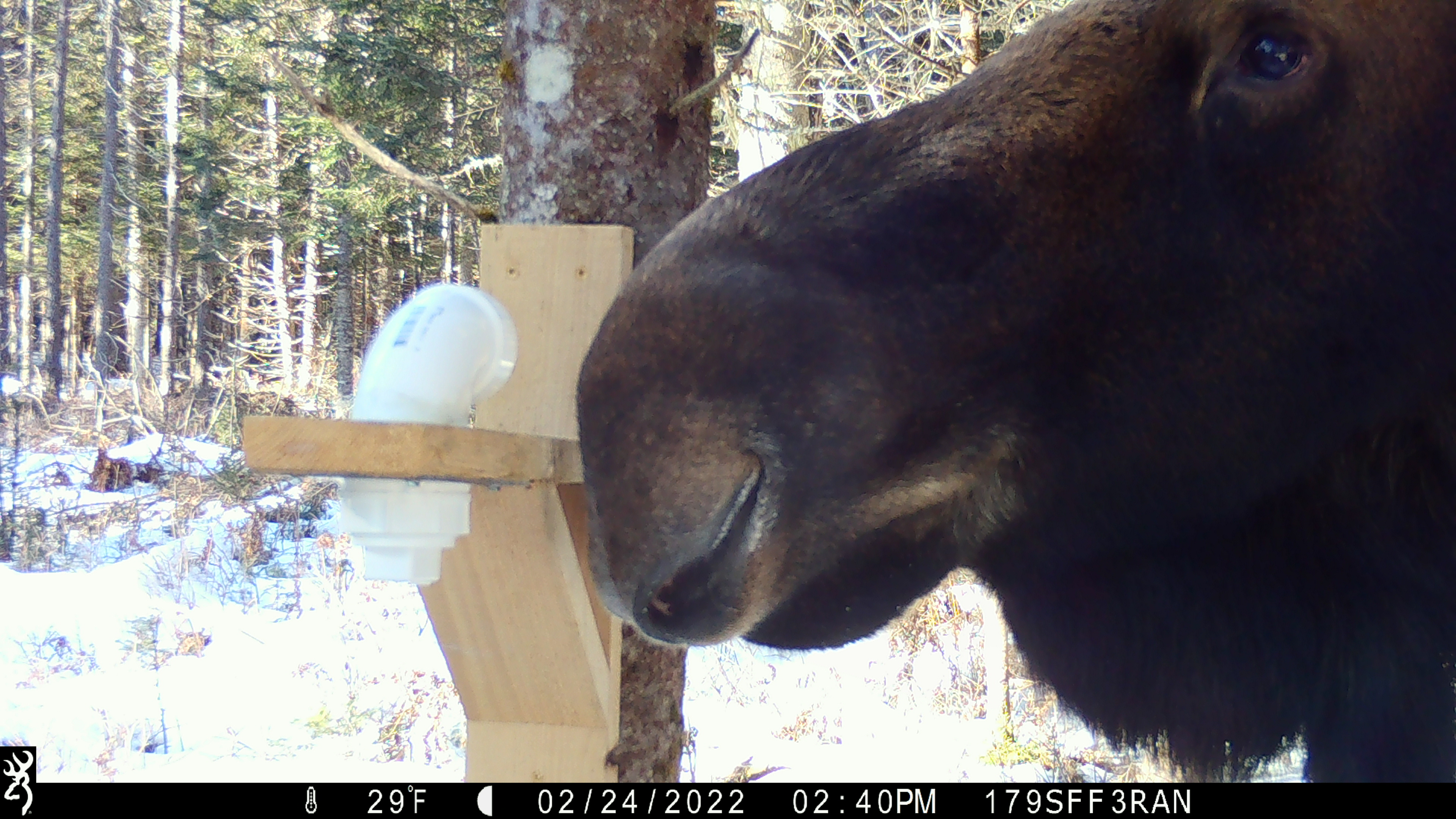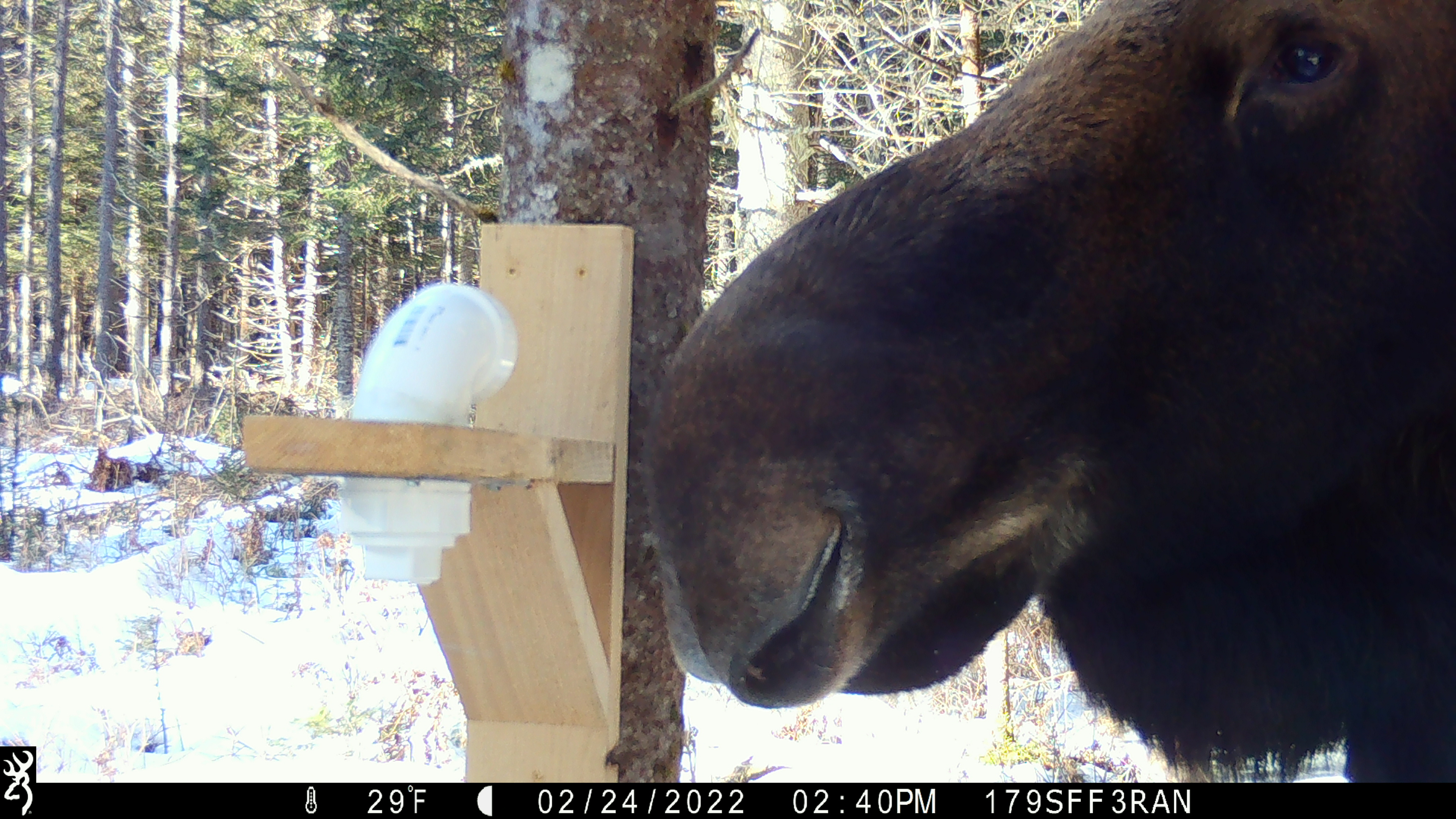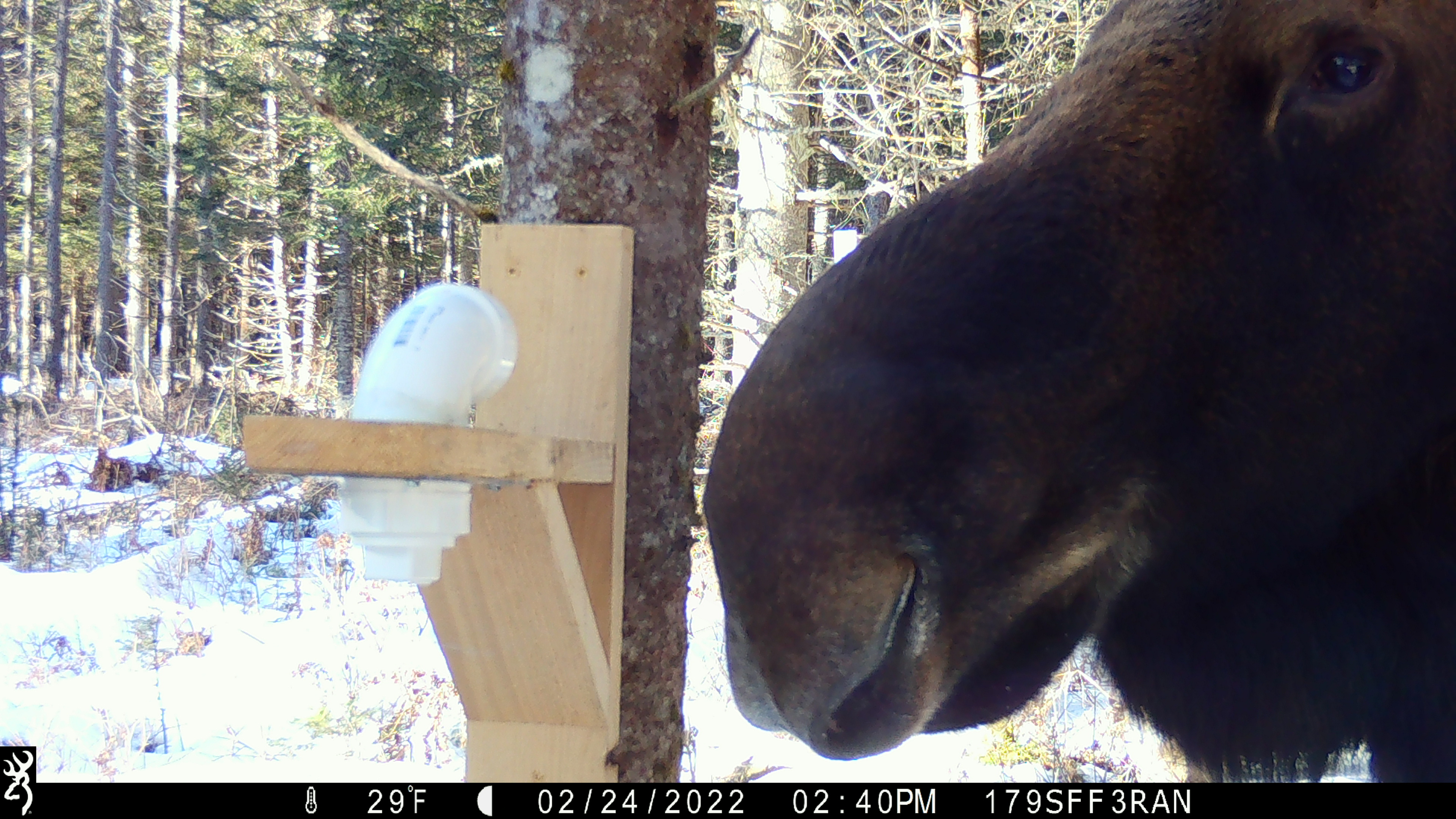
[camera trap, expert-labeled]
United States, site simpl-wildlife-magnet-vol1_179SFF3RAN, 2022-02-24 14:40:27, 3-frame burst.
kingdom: Animalia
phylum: Chordata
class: Mammalia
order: Artiodactyla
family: Cervidae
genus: Alces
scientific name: Alces alces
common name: moose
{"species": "moose (Alces alces)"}